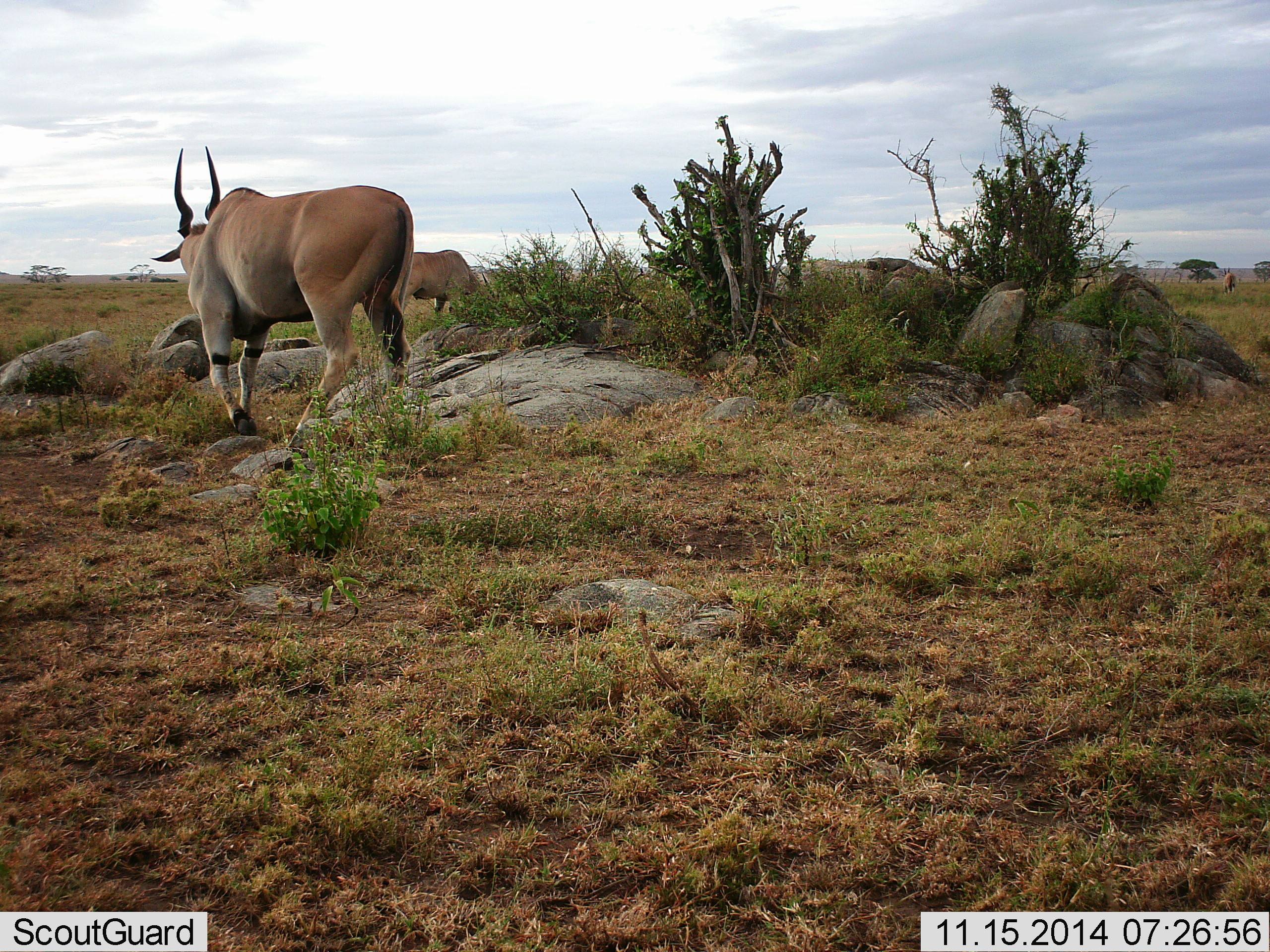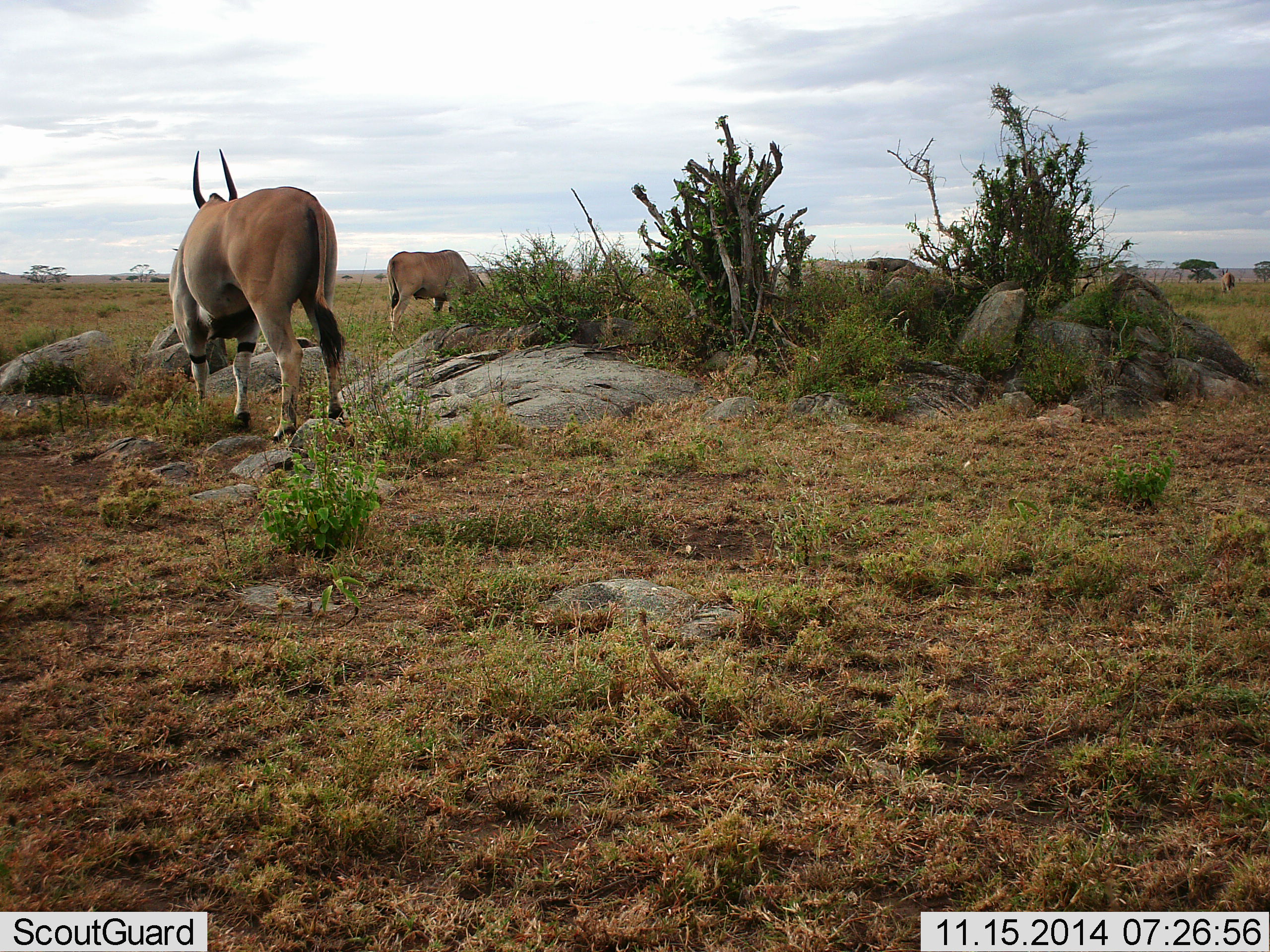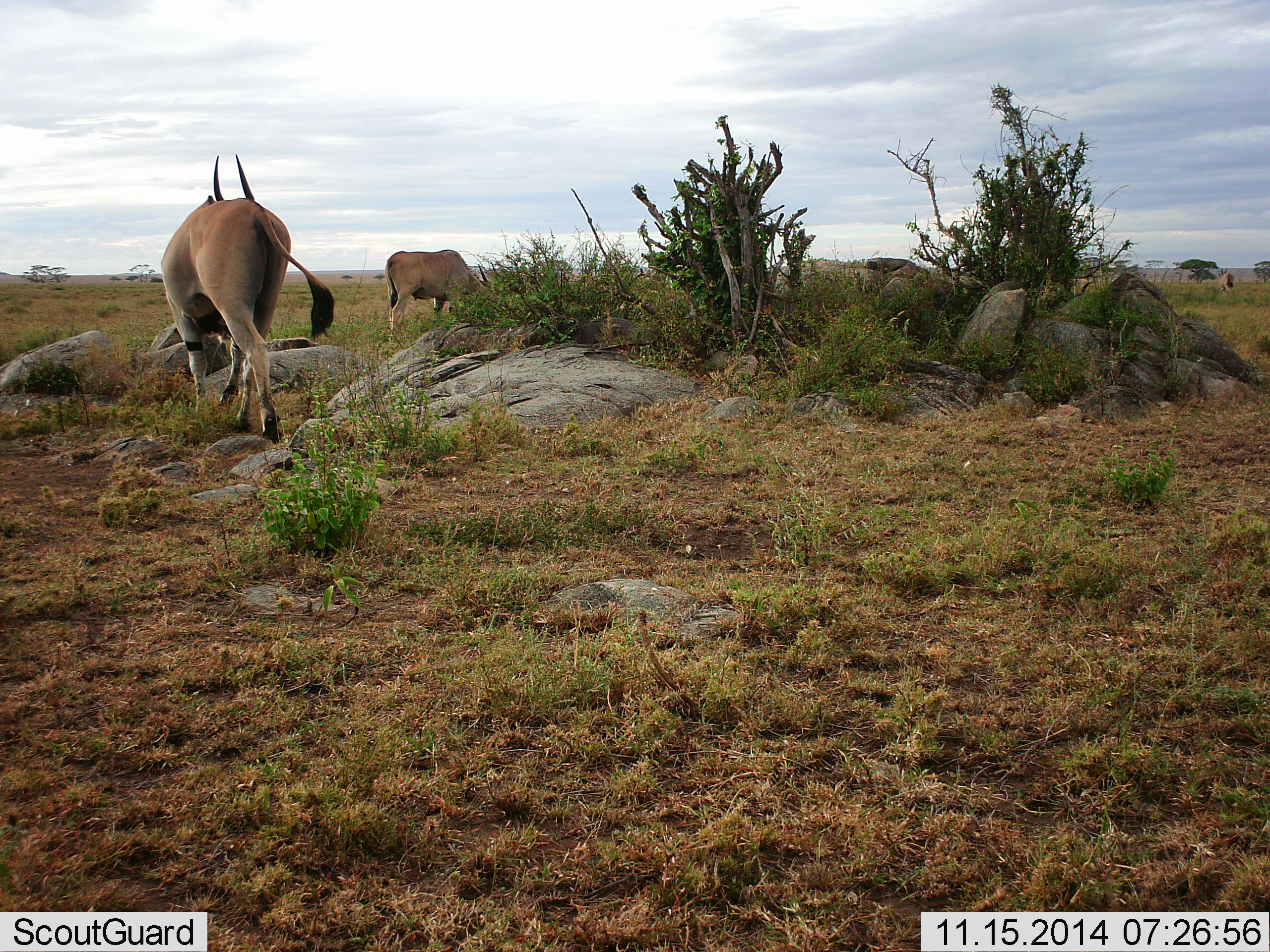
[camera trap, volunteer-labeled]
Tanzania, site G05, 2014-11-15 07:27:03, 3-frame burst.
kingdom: Animalia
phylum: Chordata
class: Mammalia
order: Artiodactyla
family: Bovidae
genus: Tragelaphus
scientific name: Tragelaphus oryx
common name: eland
Eland (Tragelaphus oryx), count 2. Behavior (volunteer vote fractions): standing 20%, resting 10%, moving 70%, interacting 0%. Young present (vote fraction): 0%. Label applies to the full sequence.